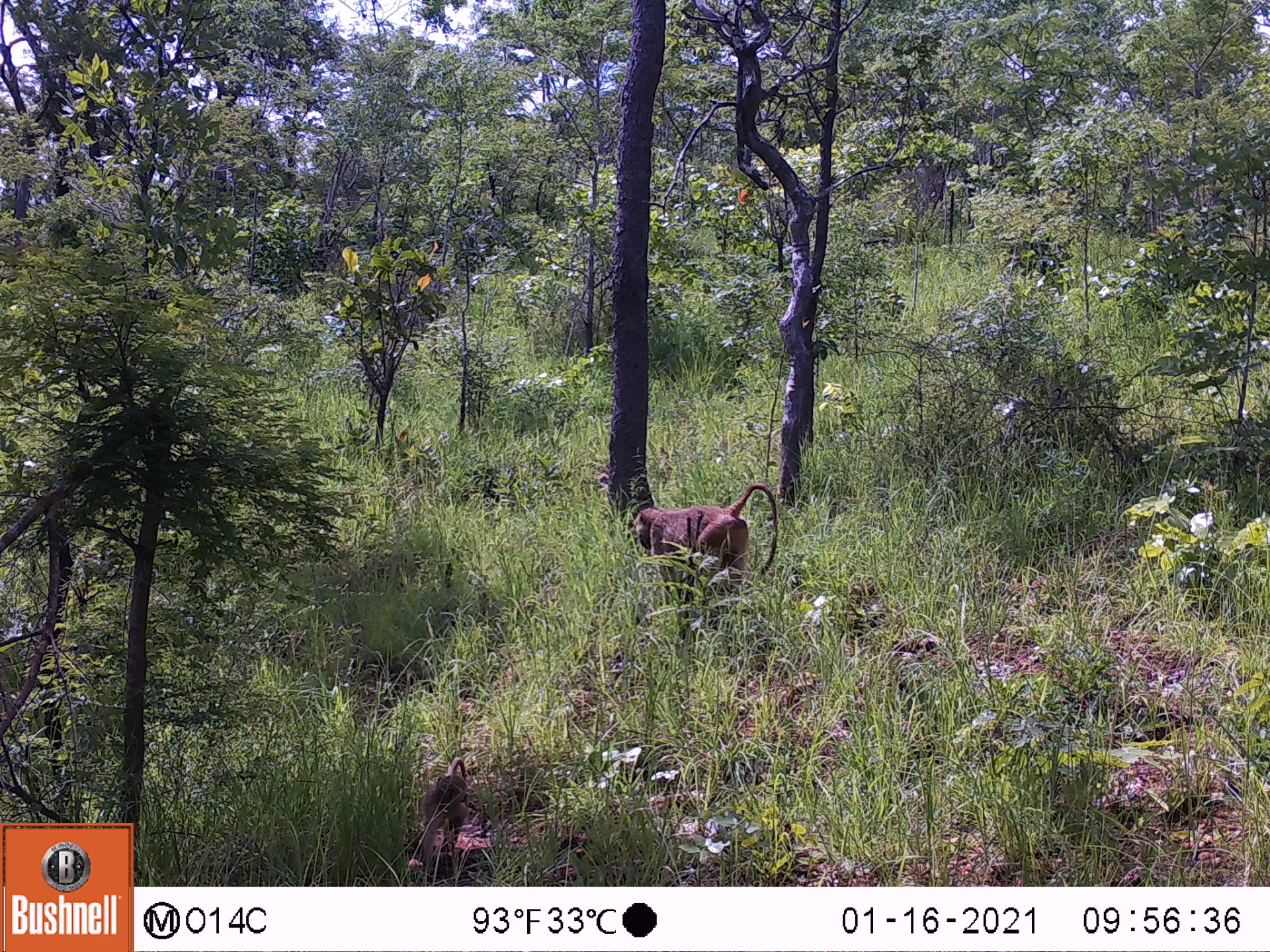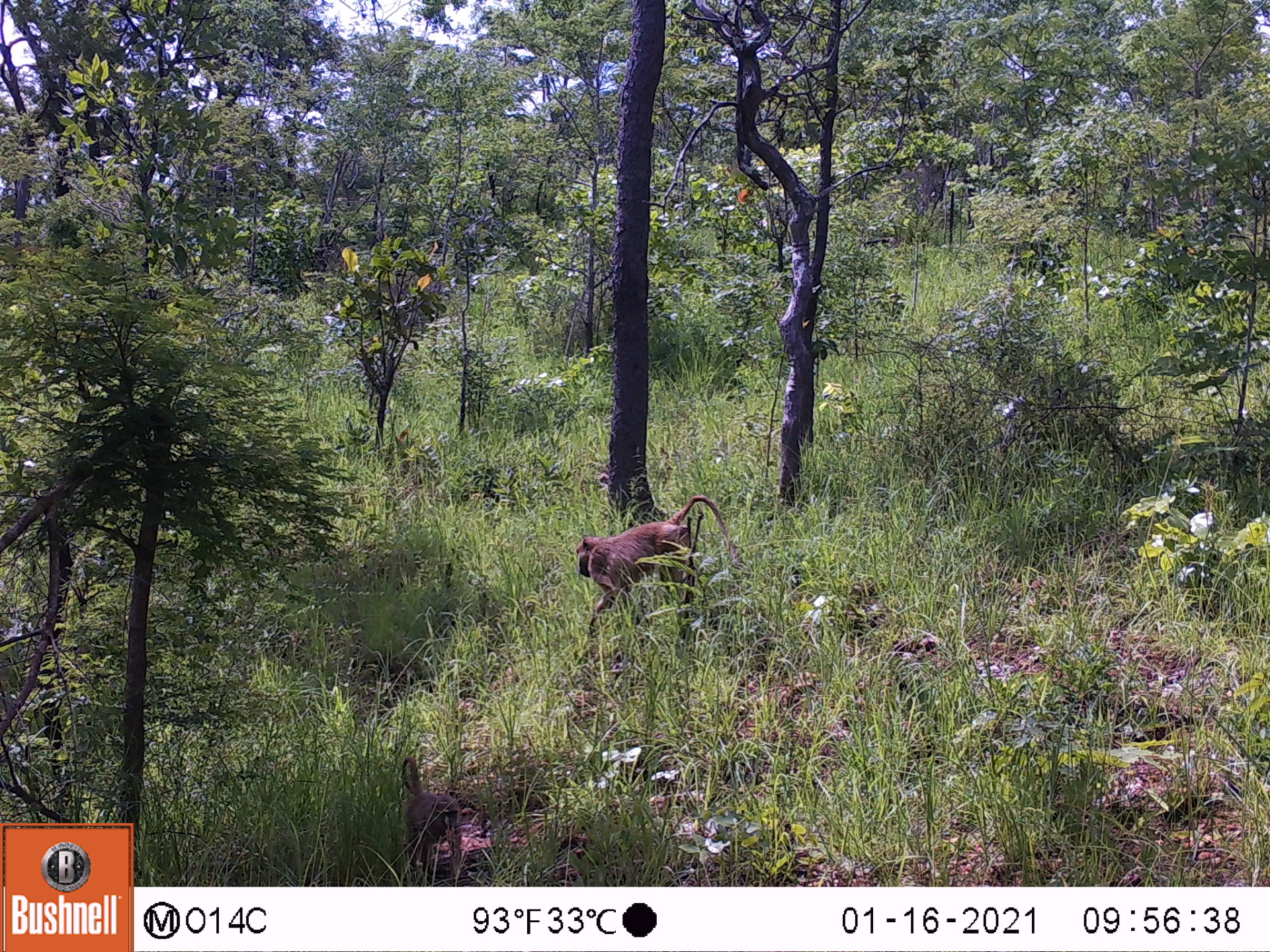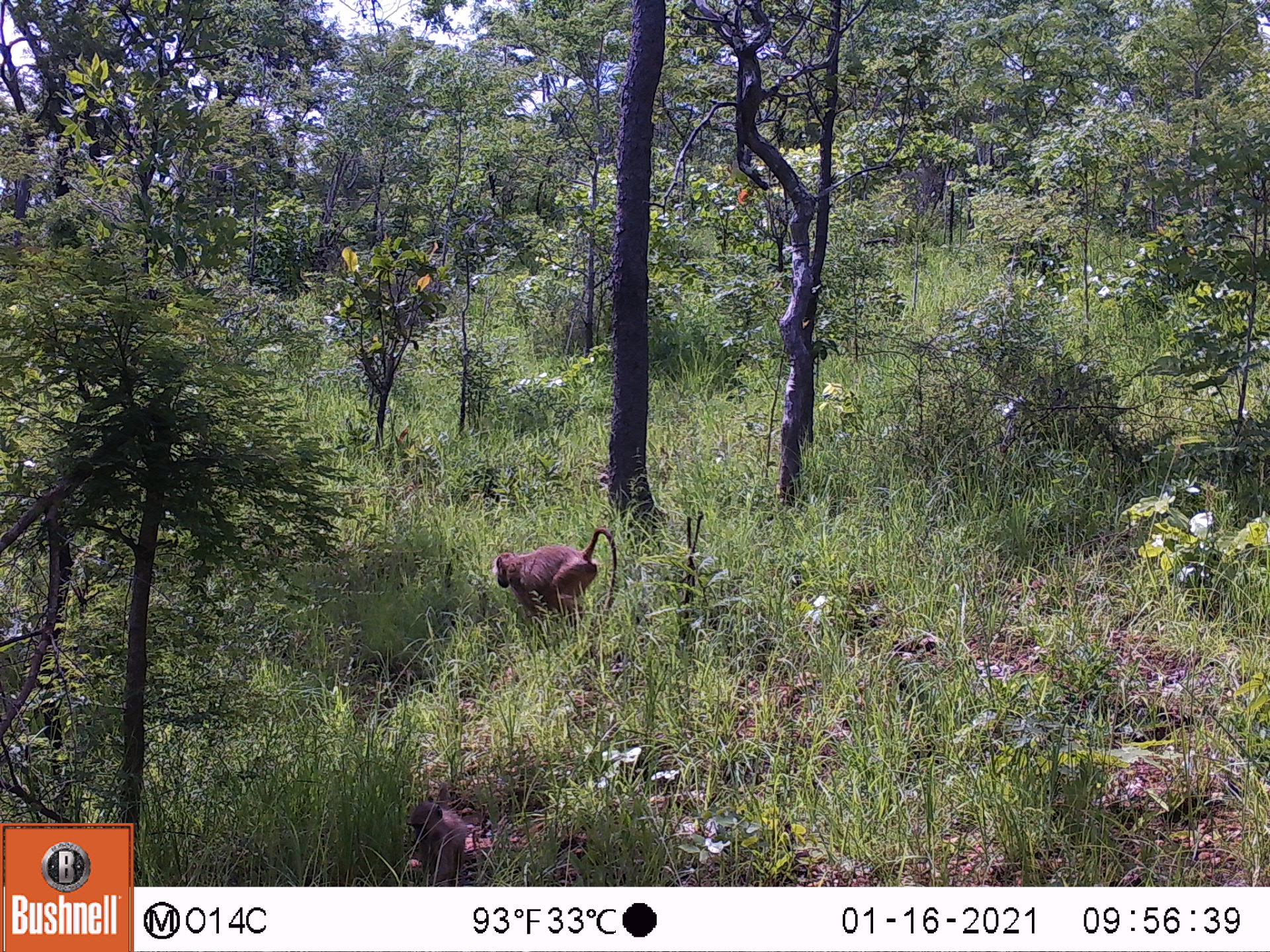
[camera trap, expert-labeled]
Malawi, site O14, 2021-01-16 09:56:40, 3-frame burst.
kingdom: Animalia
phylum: Chordata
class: Mammalia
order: Primates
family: Cercopithecidae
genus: Papio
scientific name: Papio cynocephalus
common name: yellow baboon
Yellow baboon (Papio cynocephalus), count 2.